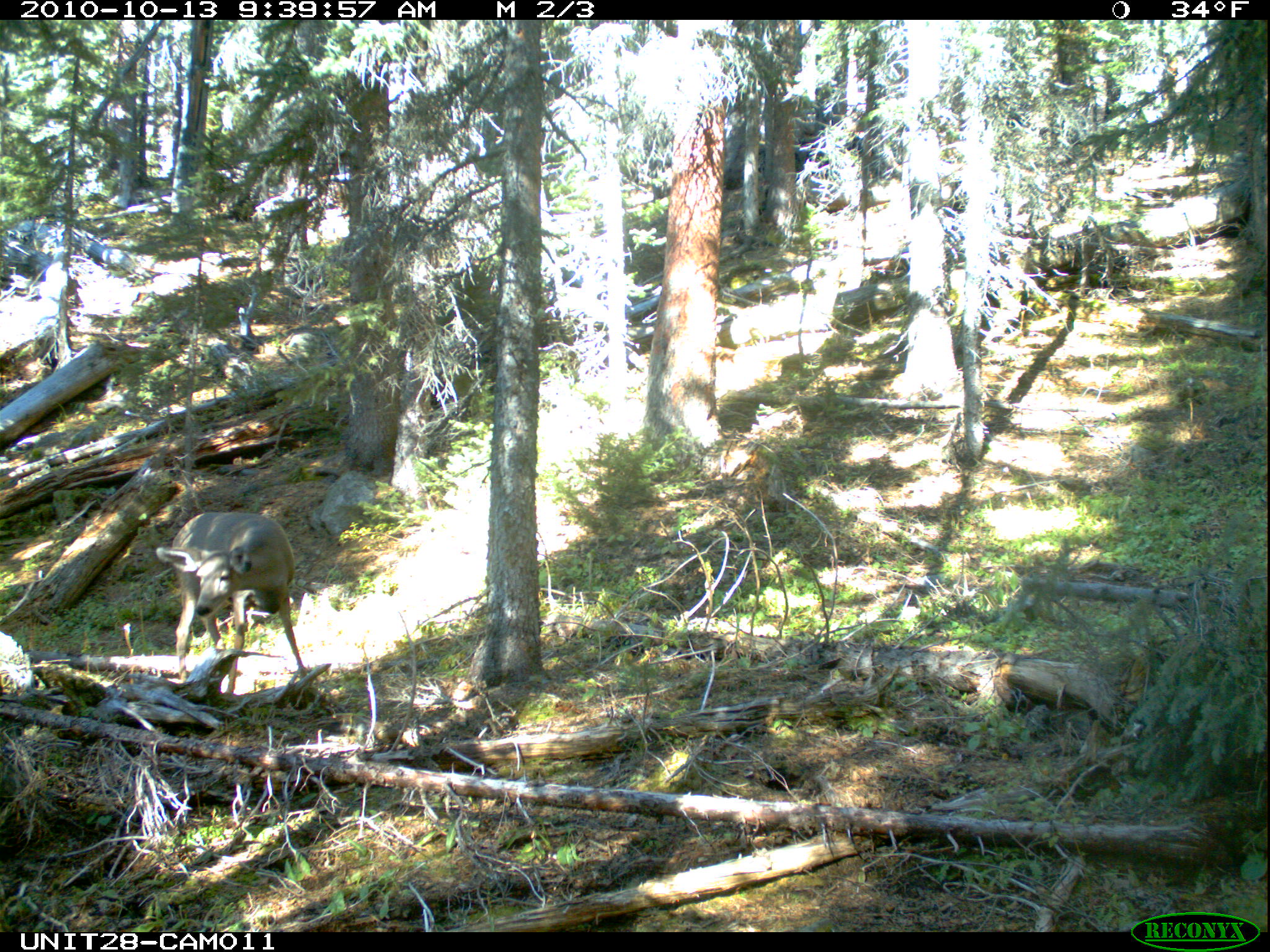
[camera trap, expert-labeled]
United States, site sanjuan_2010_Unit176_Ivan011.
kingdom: Animalia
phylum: Chordata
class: Mammalia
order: Artiodactyla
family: Cervidae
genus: Odocoileus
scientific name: Odocoileus hemionus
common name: mule deer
Odocoileus hemionus (mule deer).